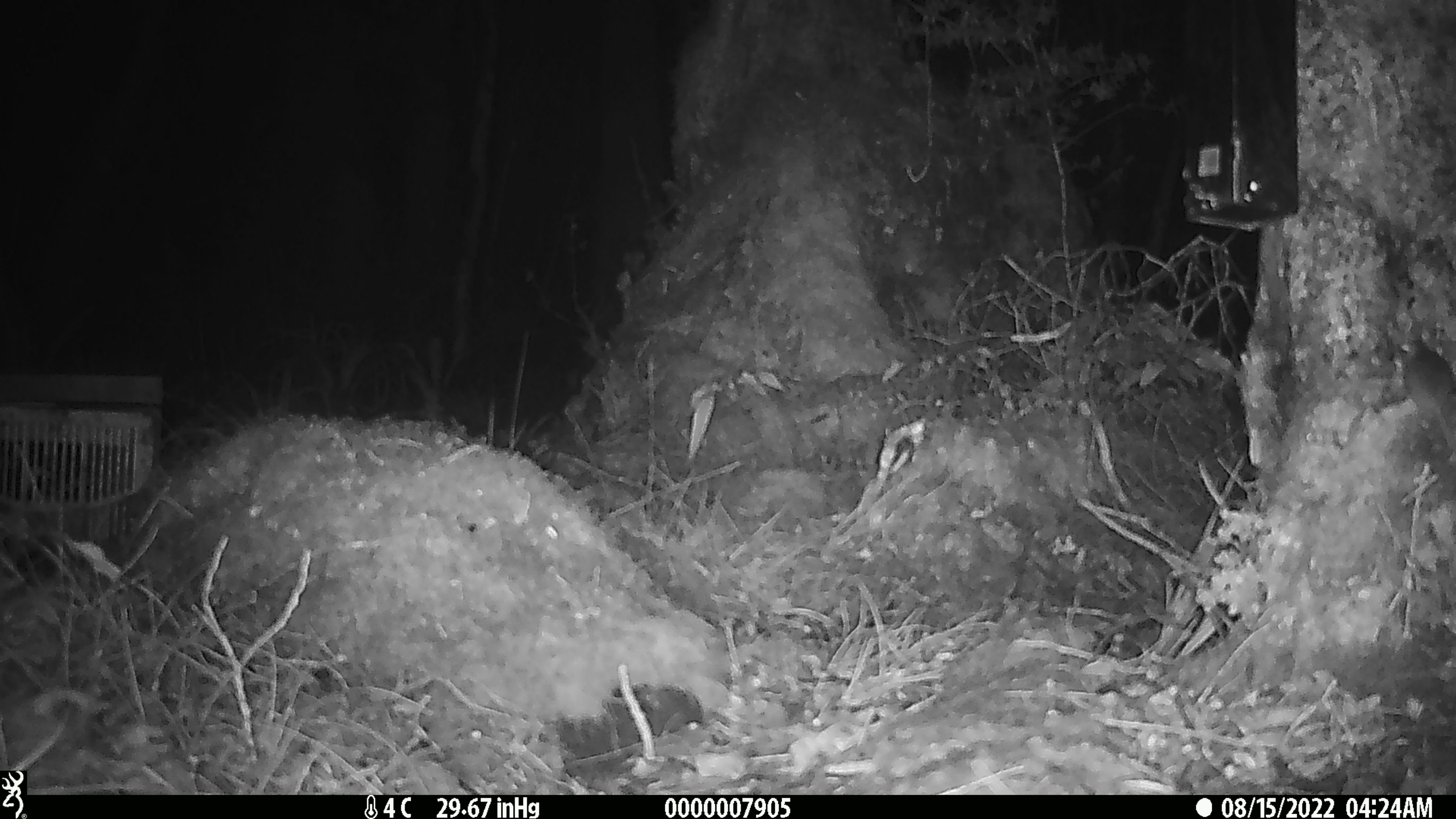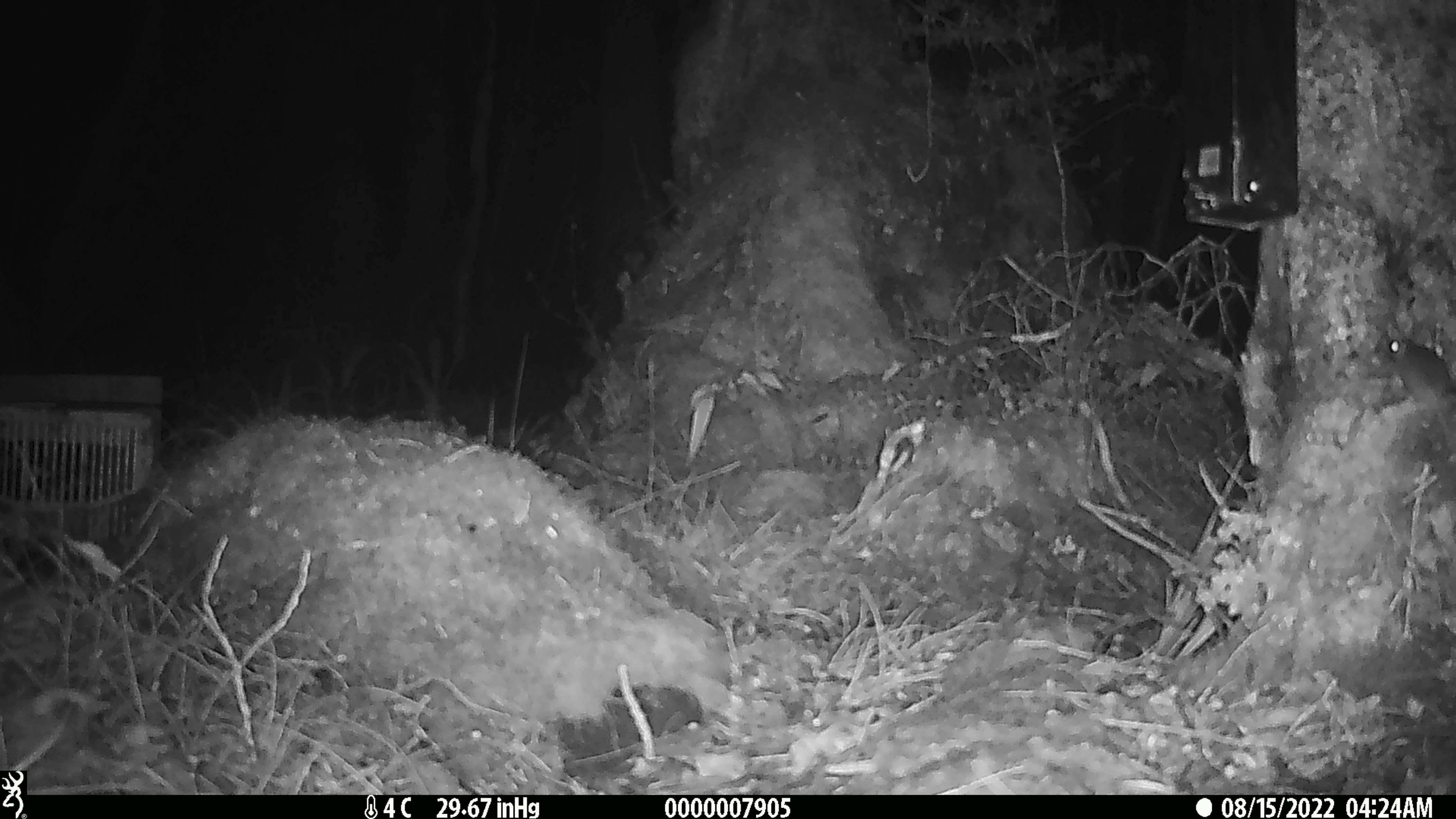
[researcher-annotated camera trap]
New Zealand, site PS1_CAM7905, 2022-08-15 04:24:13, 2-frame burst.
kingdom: Animalia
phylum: Chordata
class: Mammalia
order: Rodentia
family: Muridae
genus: Mus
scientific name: Mus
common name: mouse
Mouse (Mus).